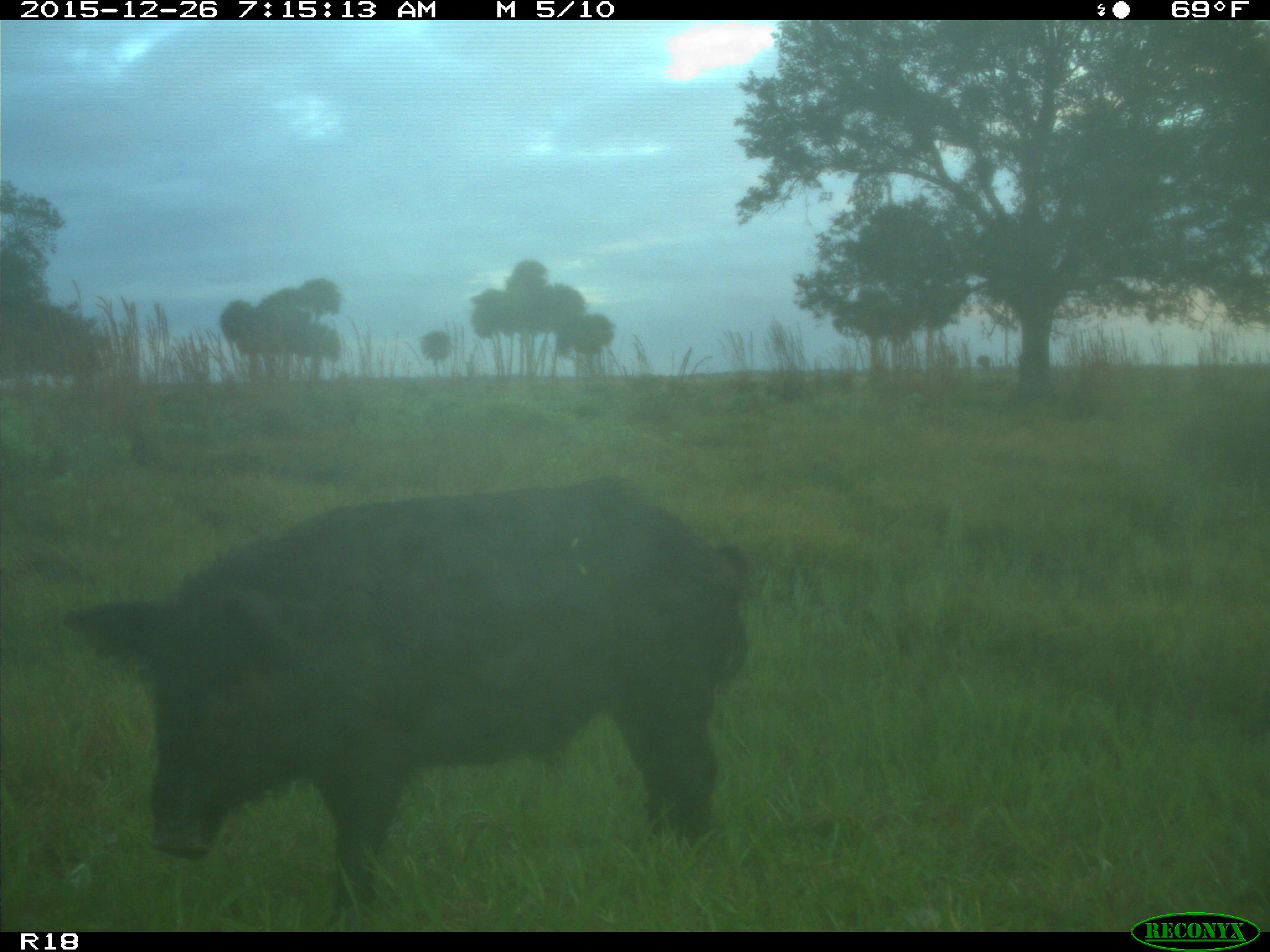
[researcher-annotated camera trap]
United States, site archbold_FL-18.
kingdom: Animalia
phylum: Chordata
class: Mammalia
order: Artiodactyla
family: Suidae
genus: Sus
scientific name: Sus scrofa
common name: wild boar